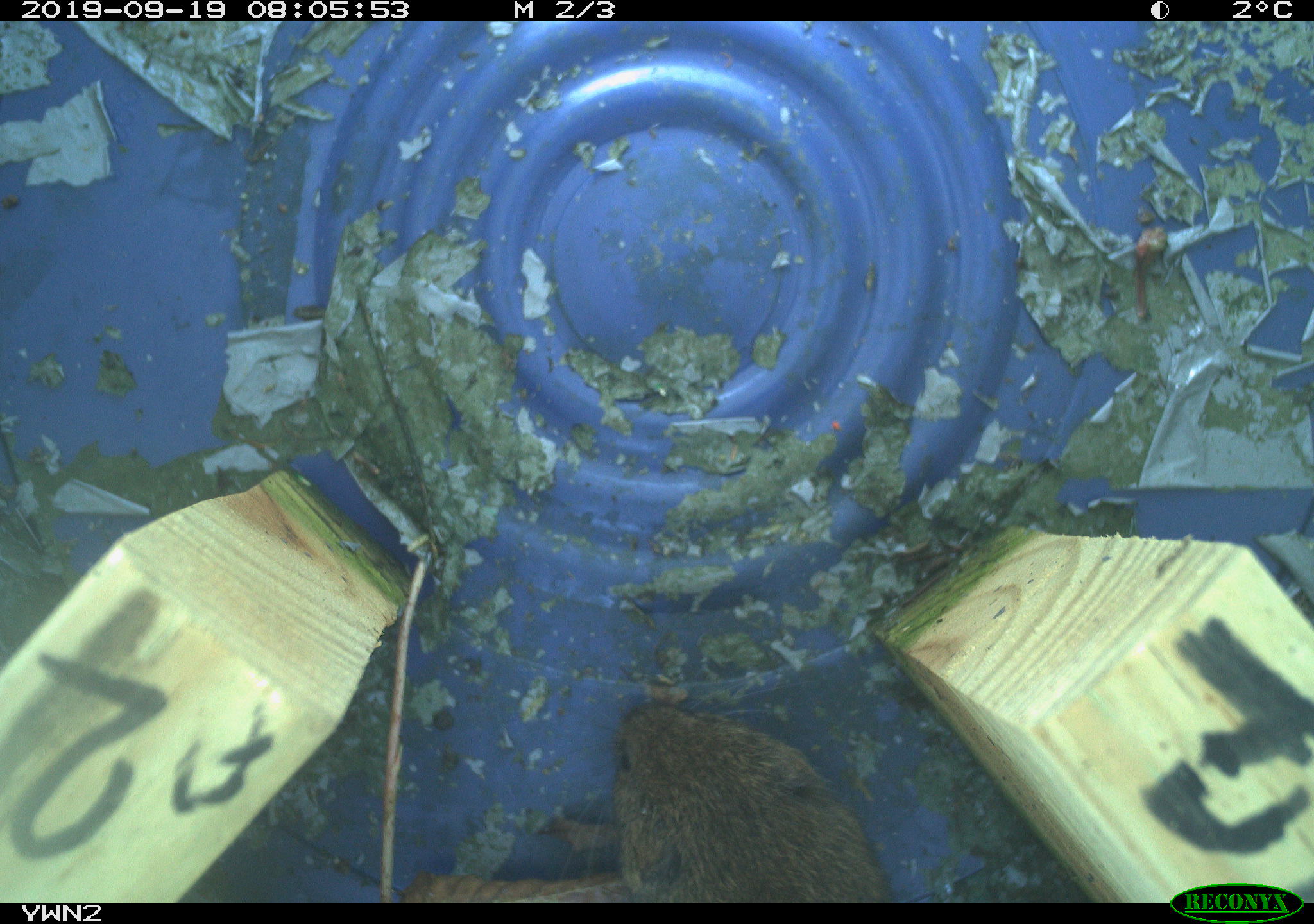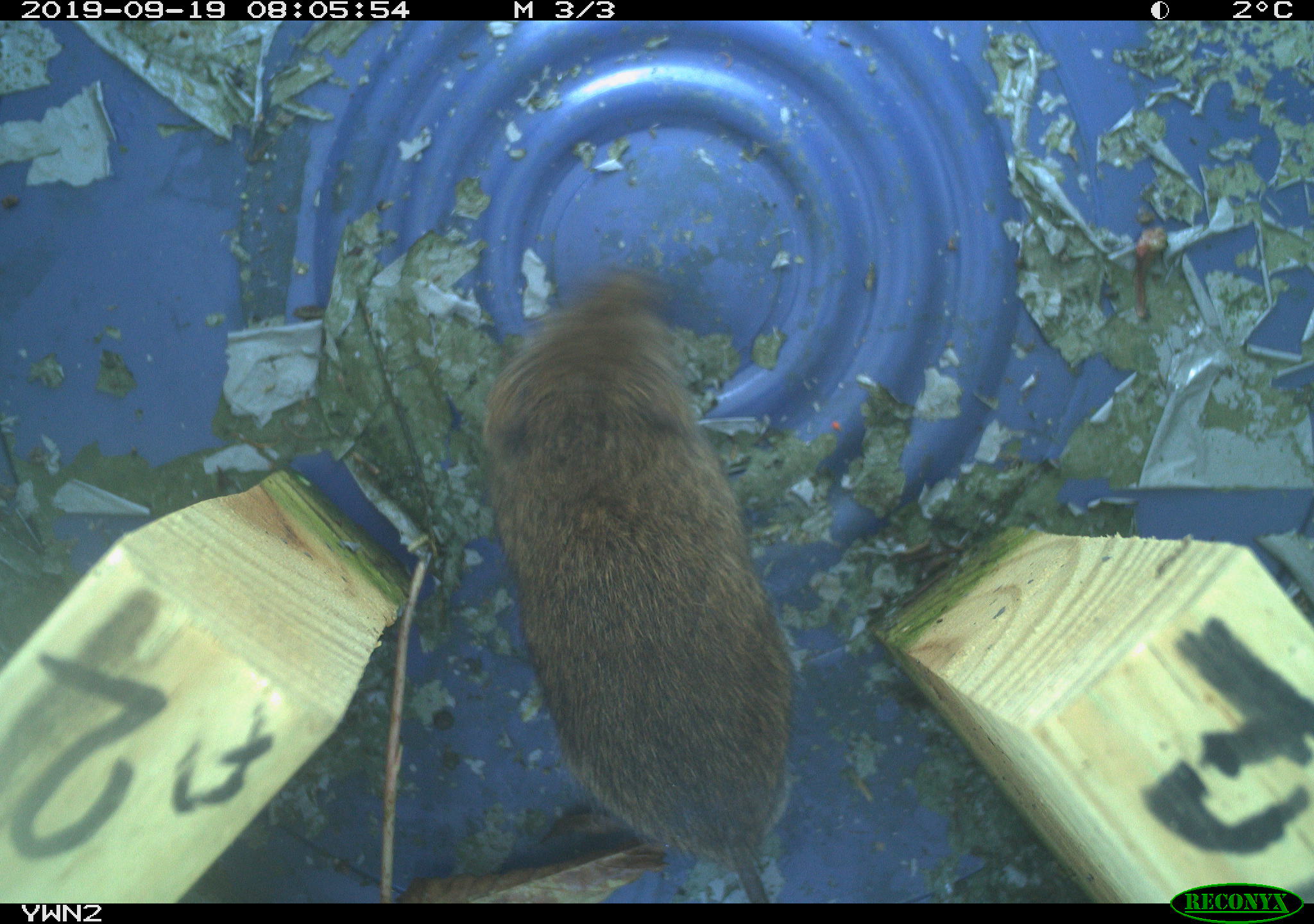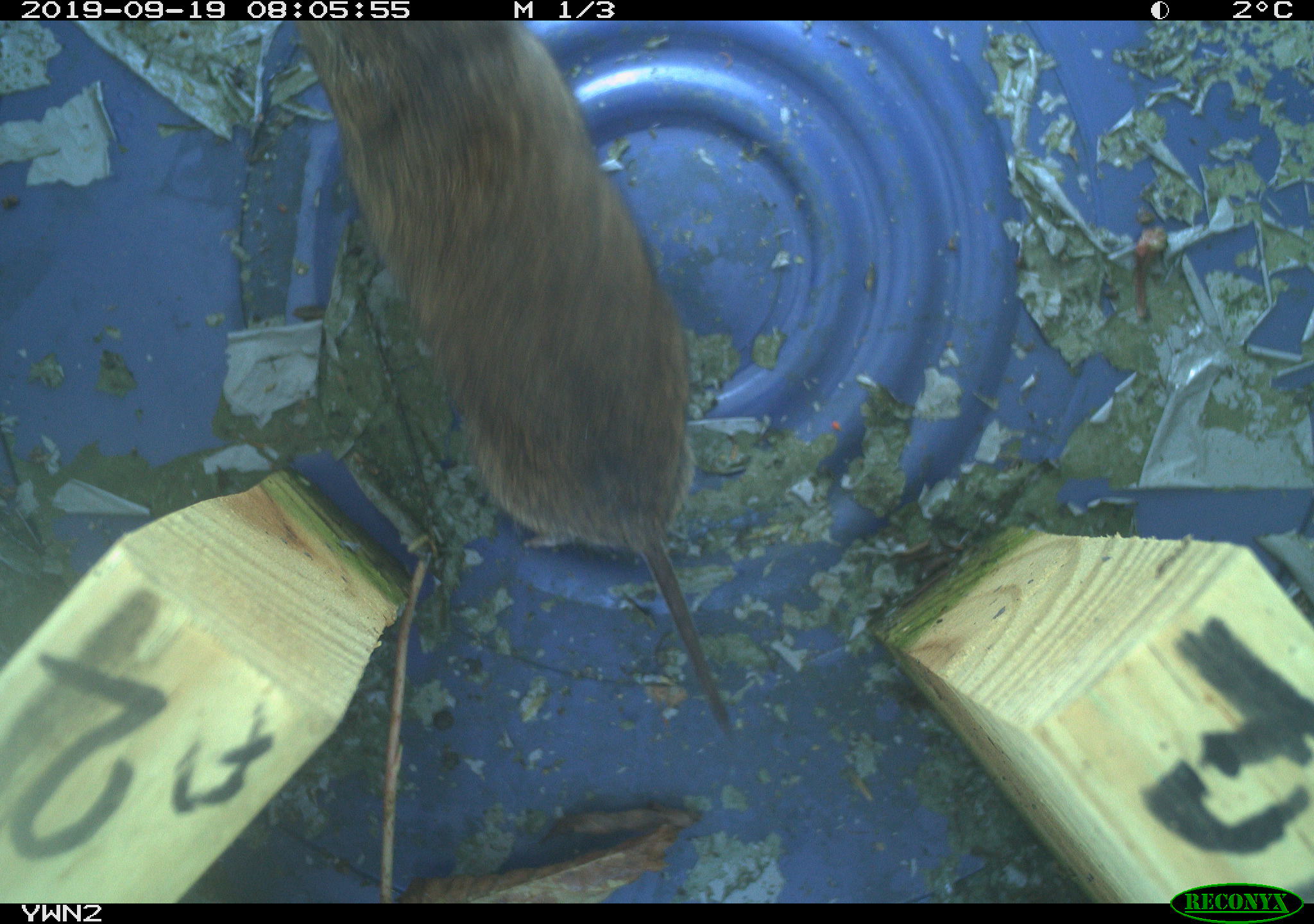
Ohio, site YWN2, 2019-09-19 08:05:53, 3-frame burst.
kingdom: Animalia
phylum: Chordata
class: Mammalia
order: Rodentia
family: Cricetidae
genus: Microtus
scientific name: Microtus pennsylvanicus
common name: meadow vole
Meadow vole (Microtus pennsylvanicus).